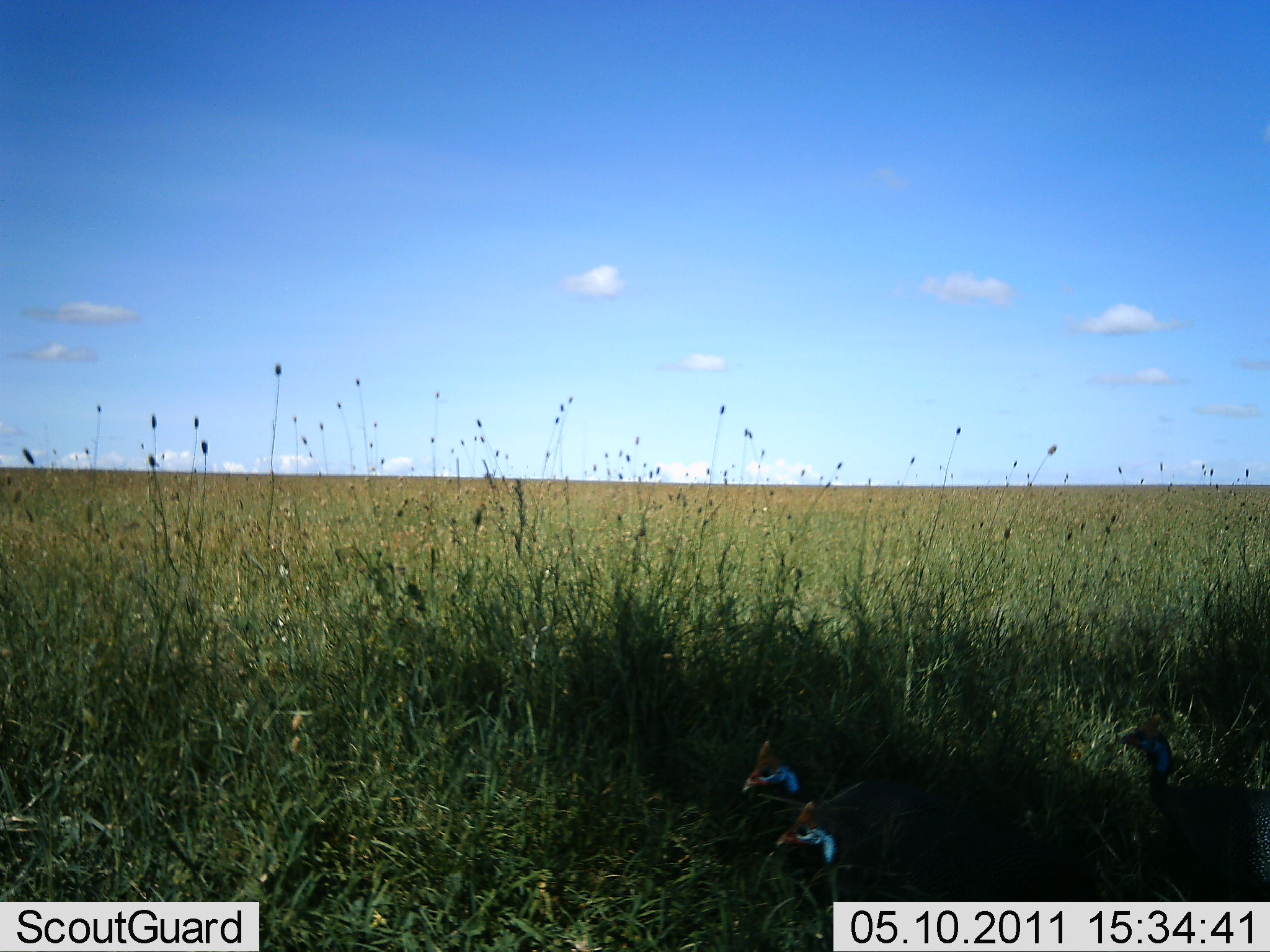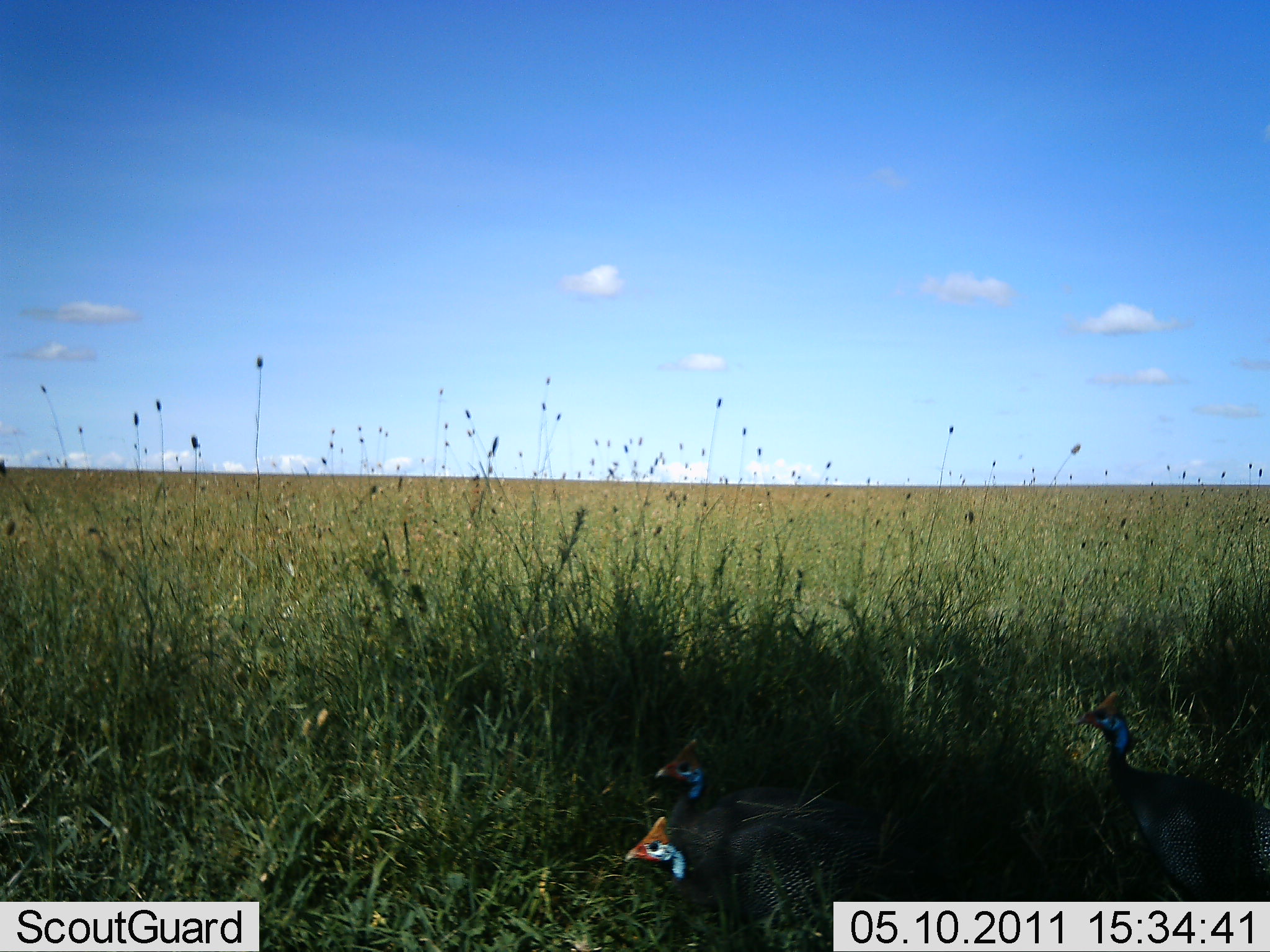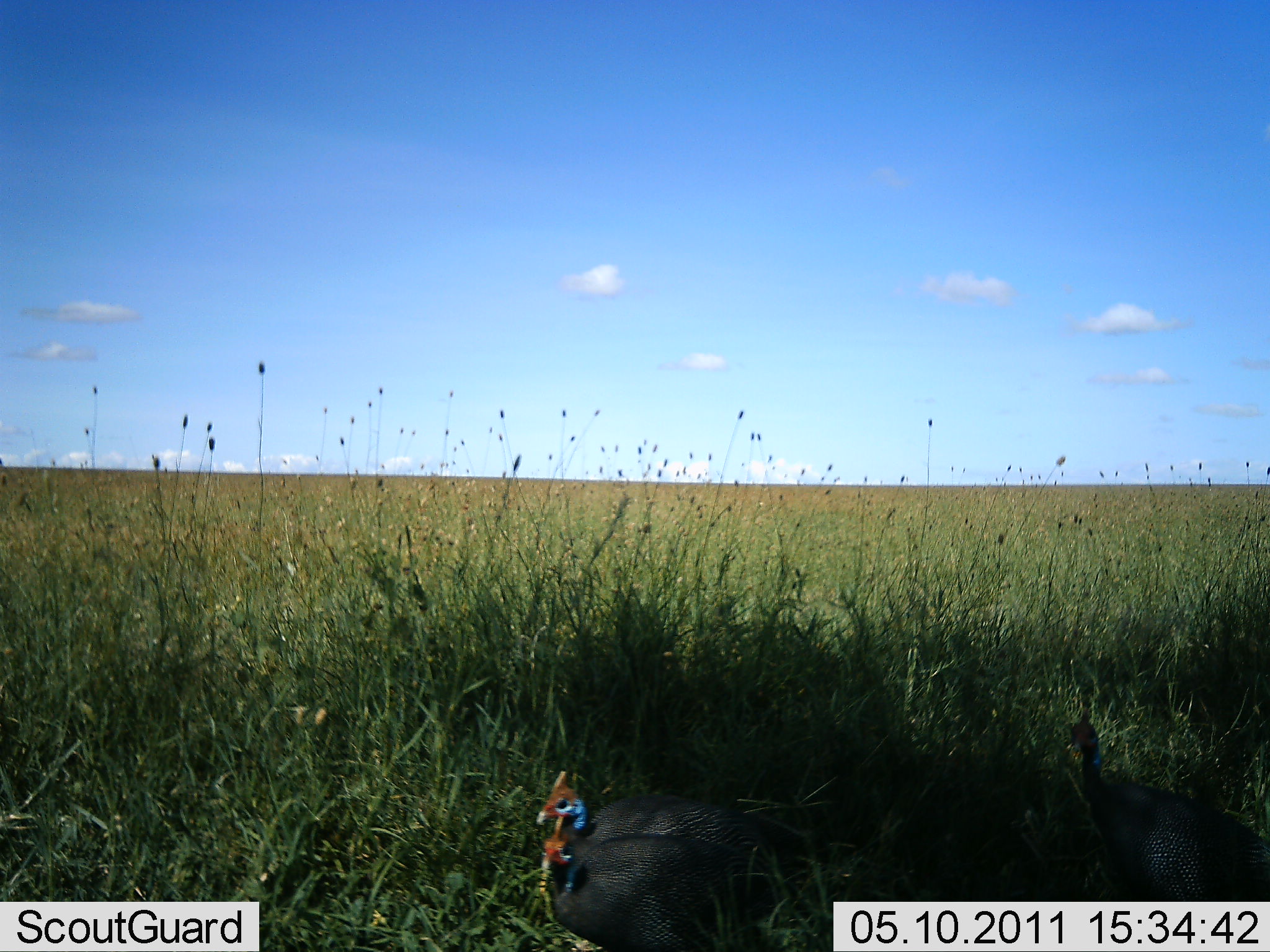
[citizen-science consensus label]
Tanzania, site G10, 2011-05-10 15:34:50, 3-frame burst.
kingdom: Animalia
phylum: Chordata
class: Aves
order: Galliformes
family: Numididae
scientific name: Numididae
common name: guinea fowl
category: guineafowl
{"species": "guineafowl (guinea fowl) (Numididae)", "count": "3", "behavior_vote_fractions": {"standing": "10%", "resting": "0%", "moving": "90%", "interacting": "10%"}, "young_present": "0%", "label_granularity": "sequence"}